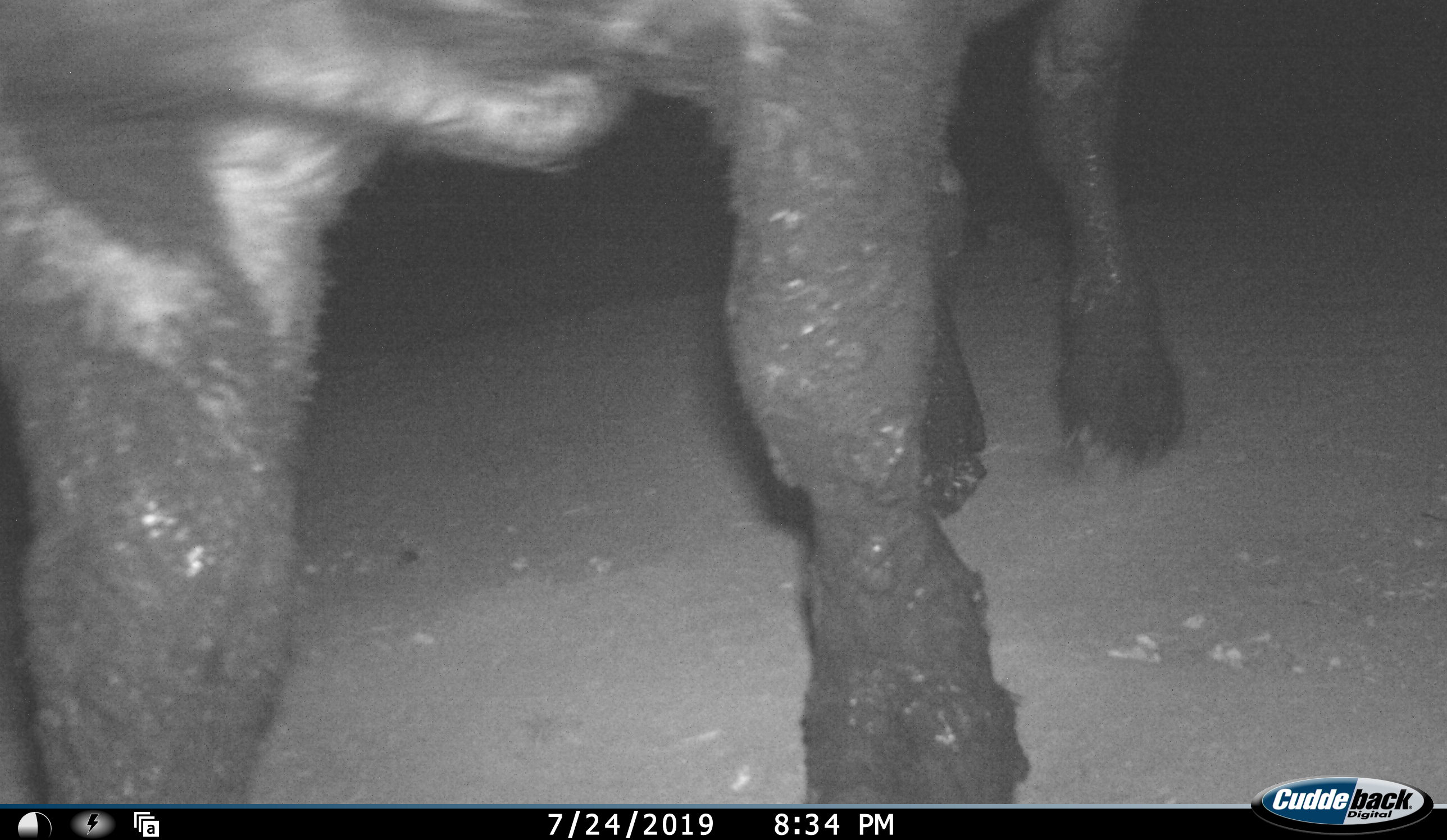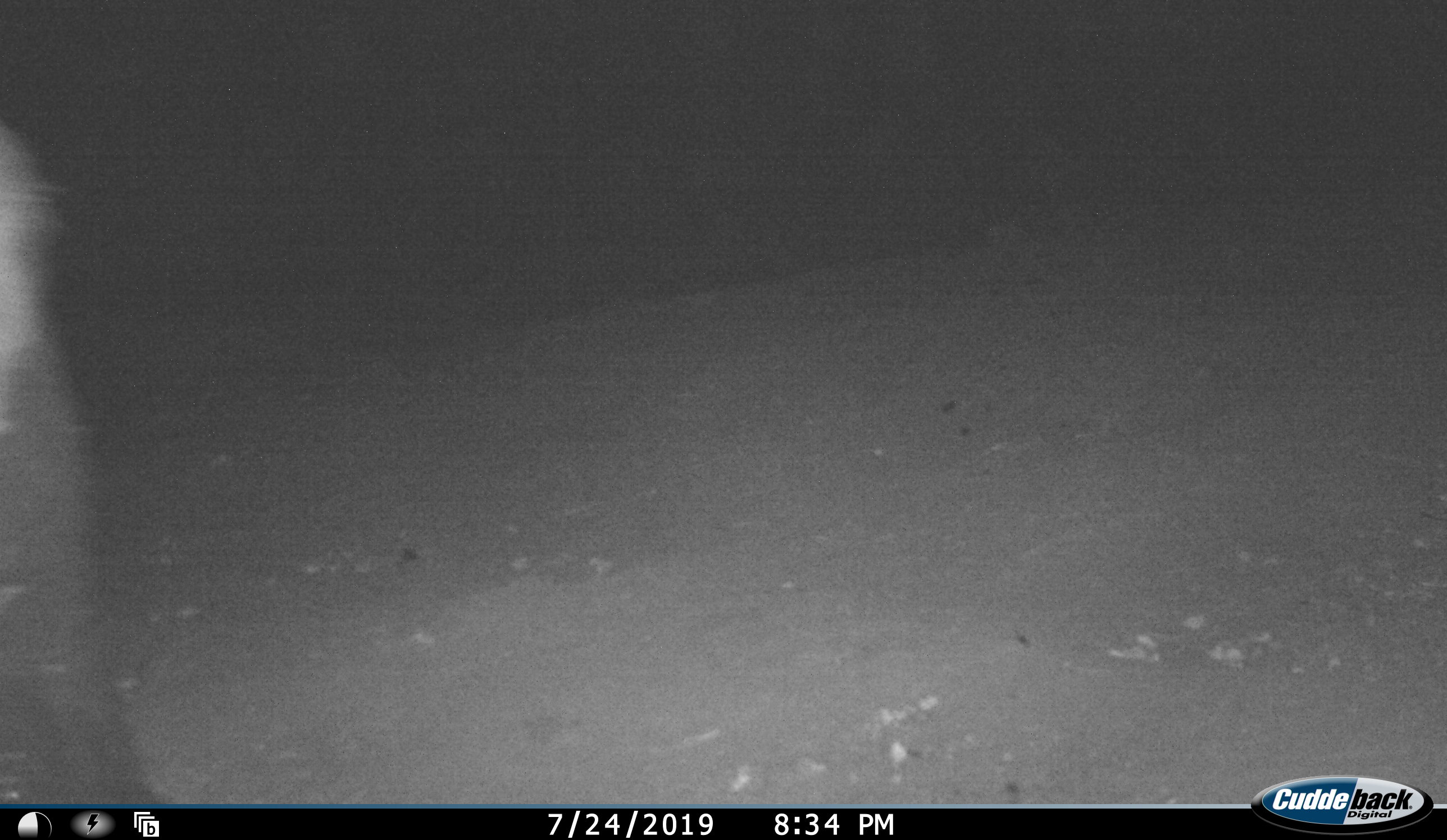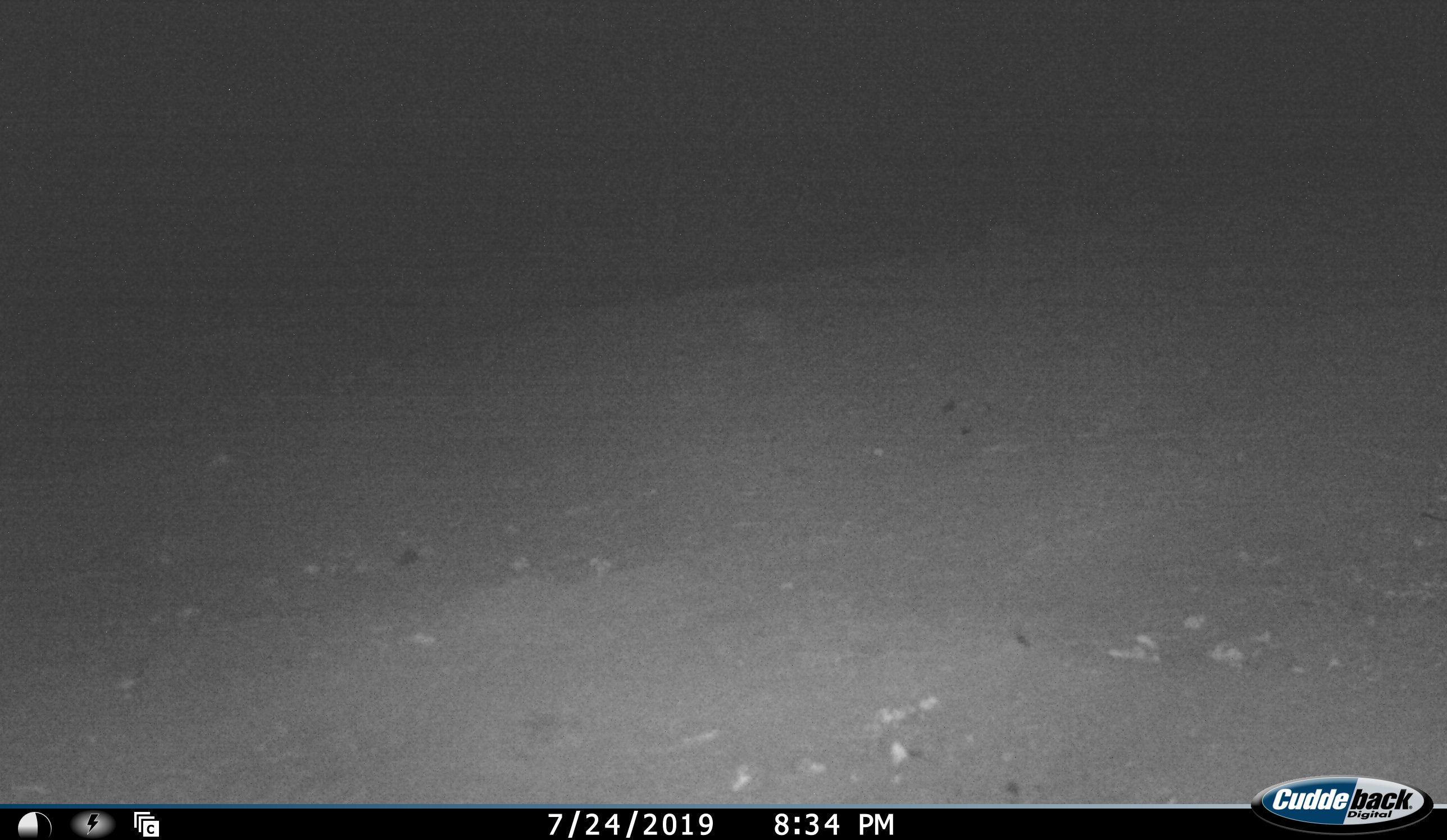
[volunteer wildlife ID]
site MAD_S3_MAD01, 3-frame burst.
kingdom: Animalia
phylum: Chordata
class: Mammalia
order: Artiodactyla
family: Bovidae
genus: Syncerus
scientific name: Syncerus caffer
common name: african buffalo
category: buffalo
Buffalo (african buffalo) (Syncerus caffer), count 1. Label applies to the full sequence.